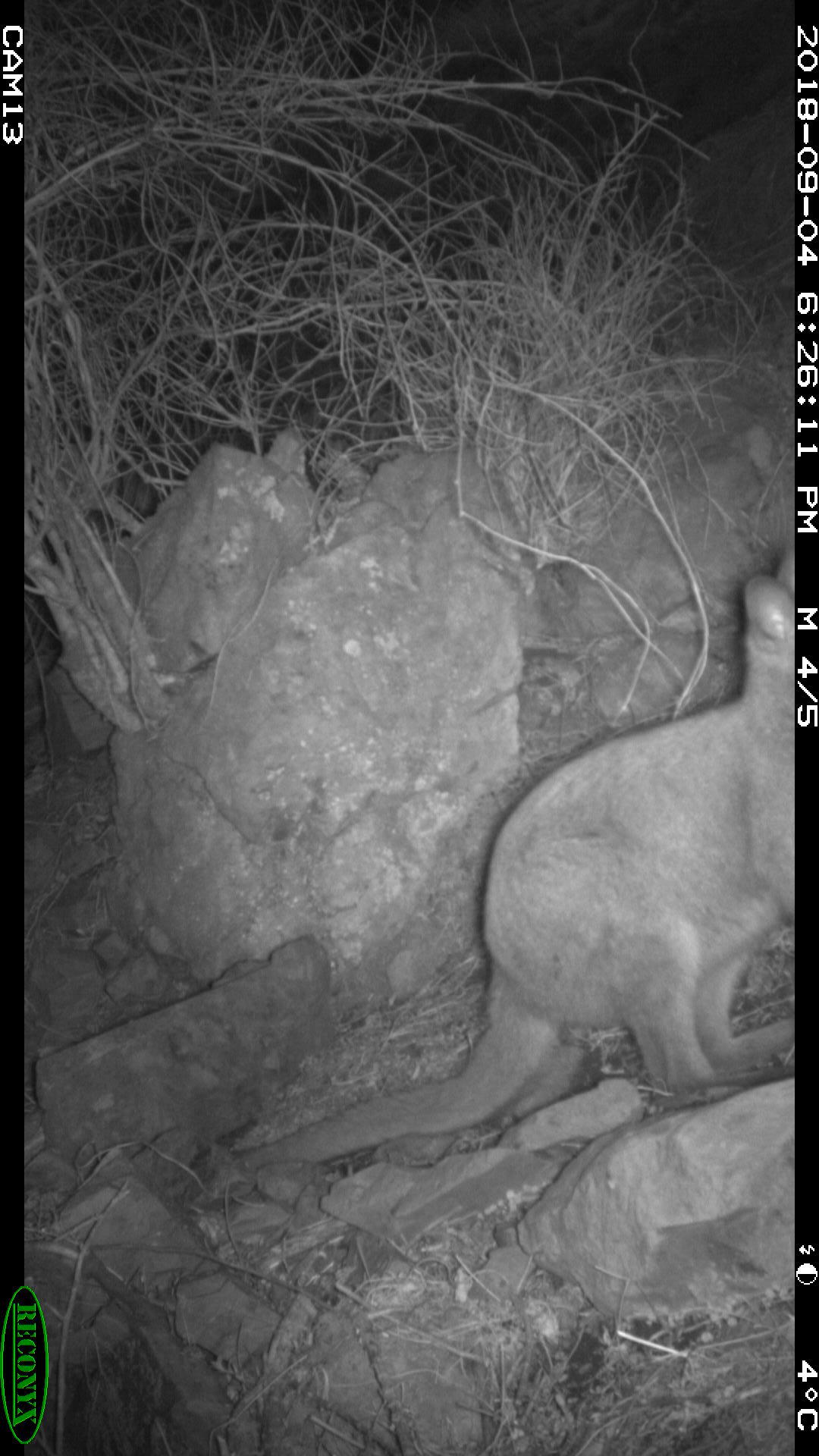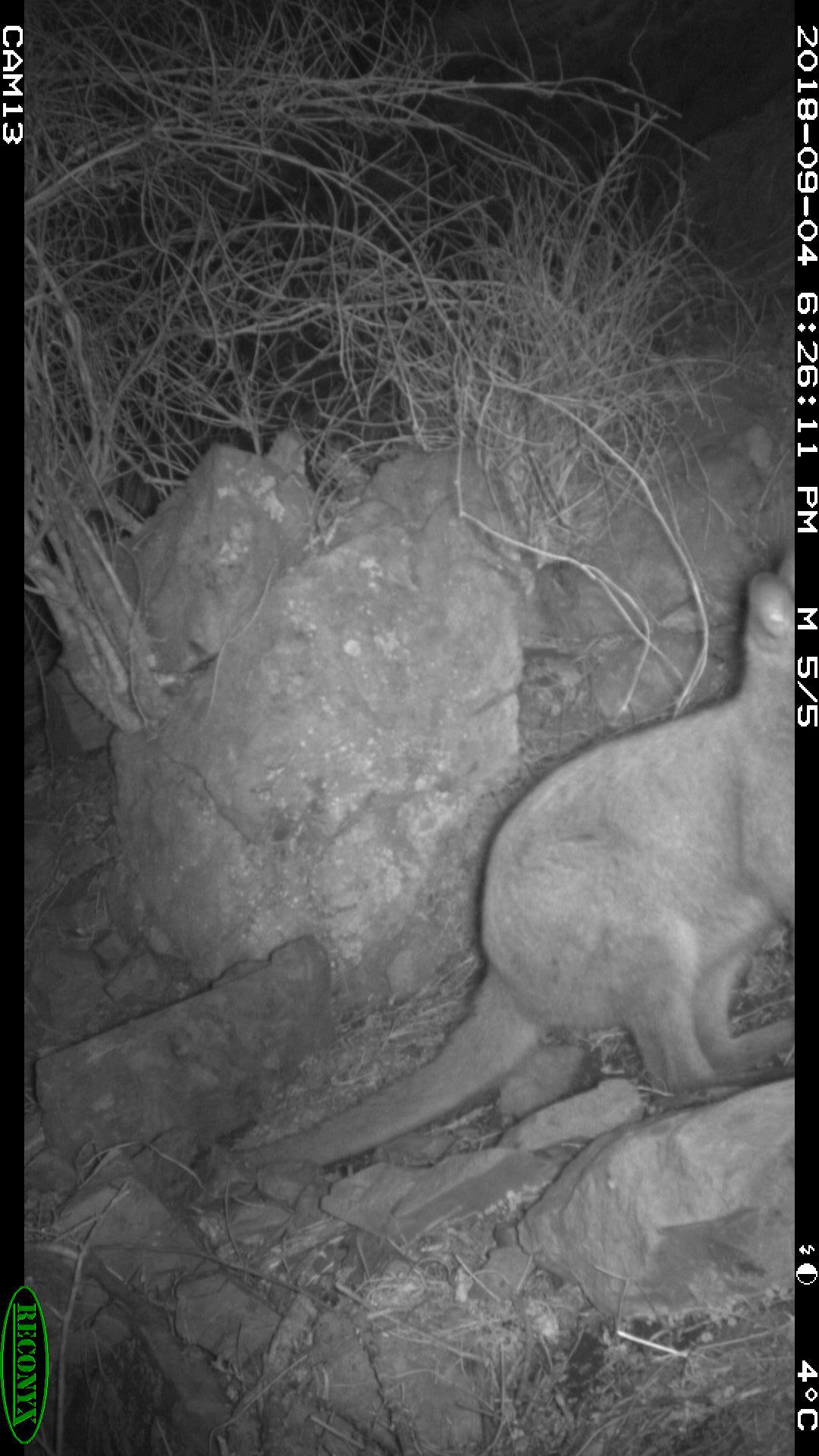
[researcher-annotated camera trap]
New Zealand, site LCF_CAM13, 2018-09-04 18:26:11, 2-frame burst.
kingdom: Animalia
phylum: Chordata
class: Mammalia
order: Diprotodontia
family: Macropodidae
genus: Notamacropus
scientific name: Notamacropus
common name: wallaby